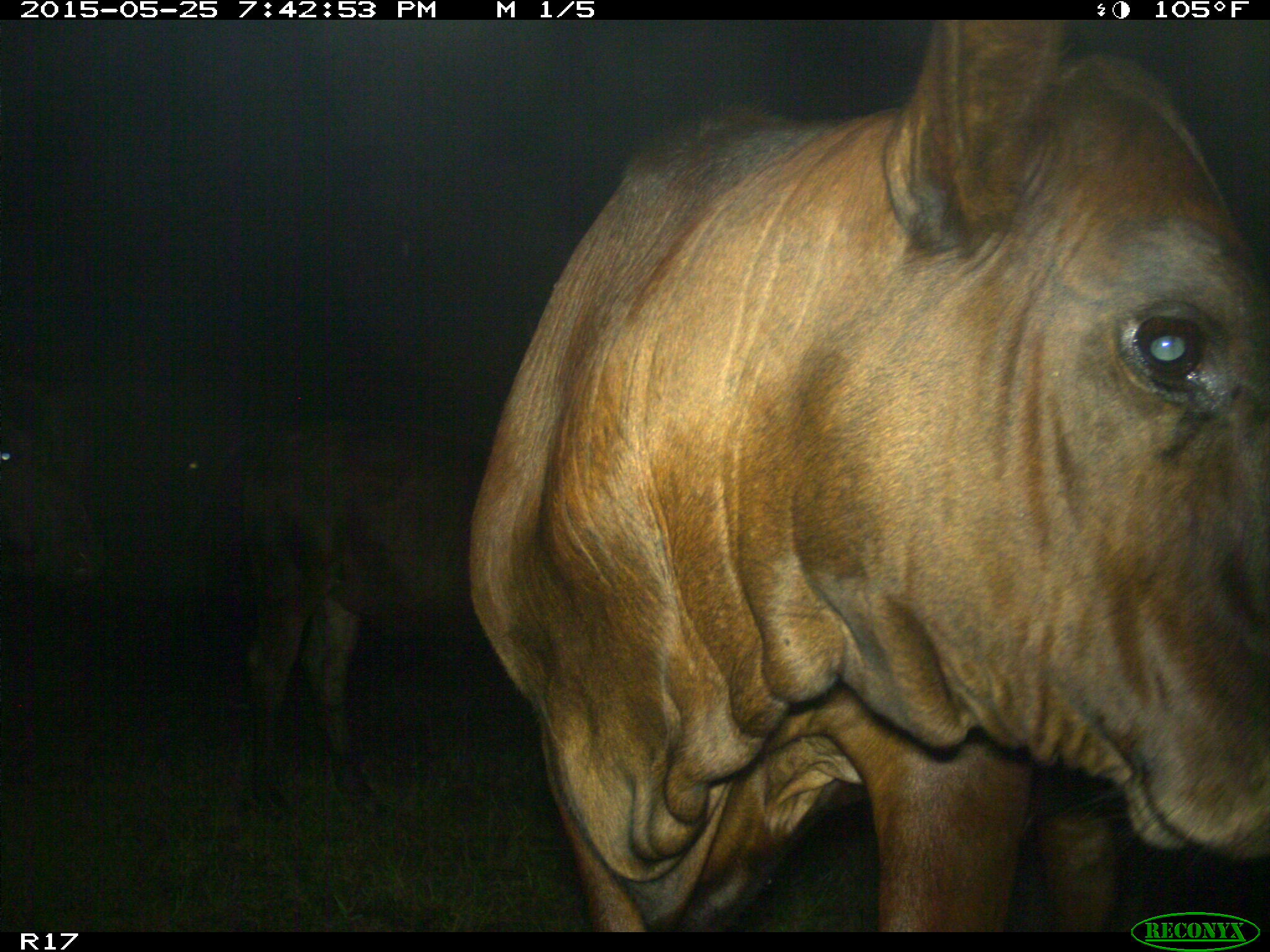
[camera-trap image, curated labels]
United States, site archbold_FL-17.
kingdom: Animalia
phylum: Chordata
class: Mammalia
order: Artiodactyla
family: Bovidae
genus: Bos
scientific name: Bos taurus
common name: domestic cow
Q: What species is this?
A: Bos taurus (domestic cow).